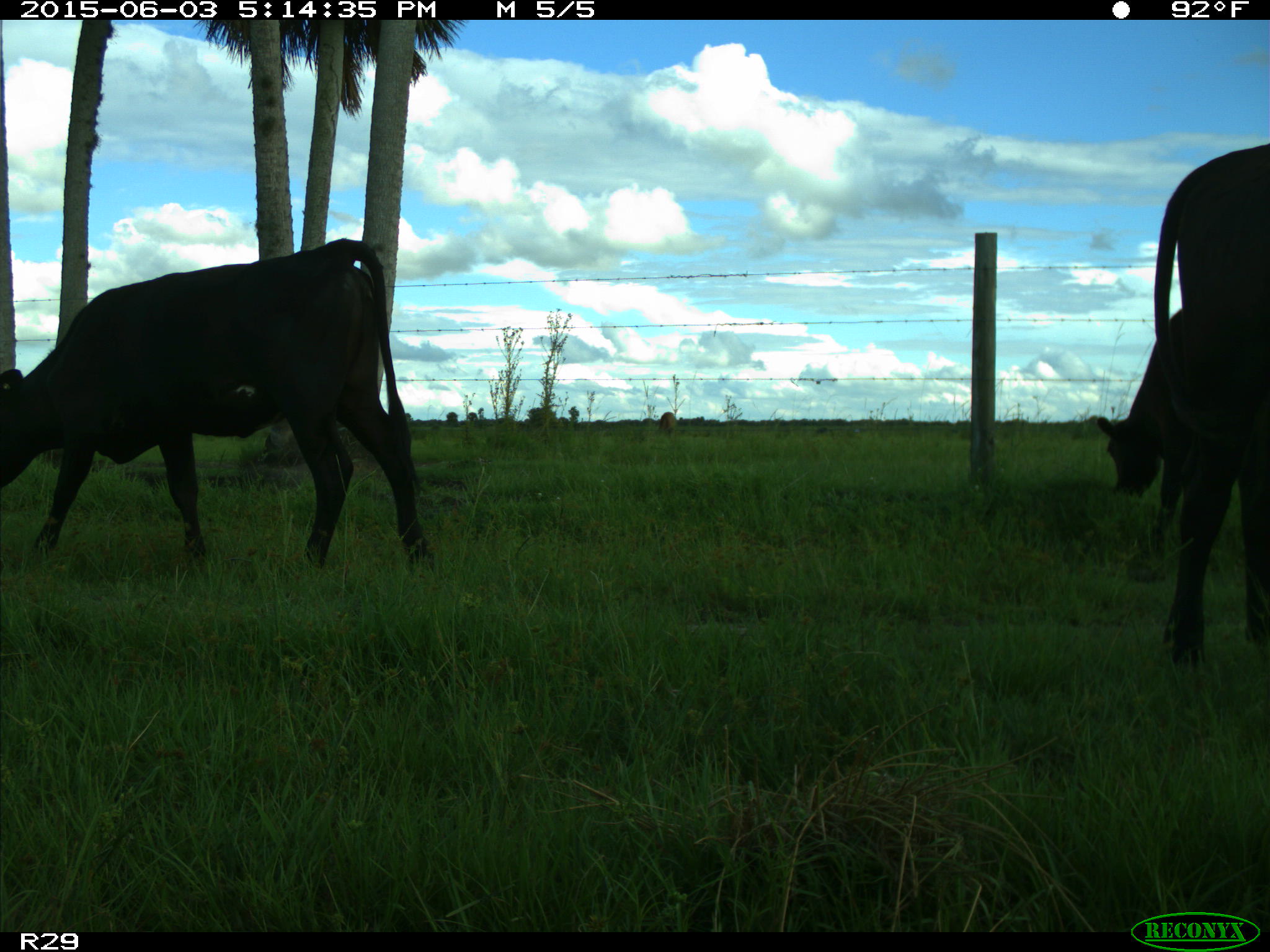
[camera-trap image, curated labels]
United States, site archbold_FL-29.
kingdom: Animalia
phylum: Chordata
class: Mammalia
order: Artiodactyla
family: Bovidae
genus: Bos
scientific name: Bos taurus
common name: domestic cow